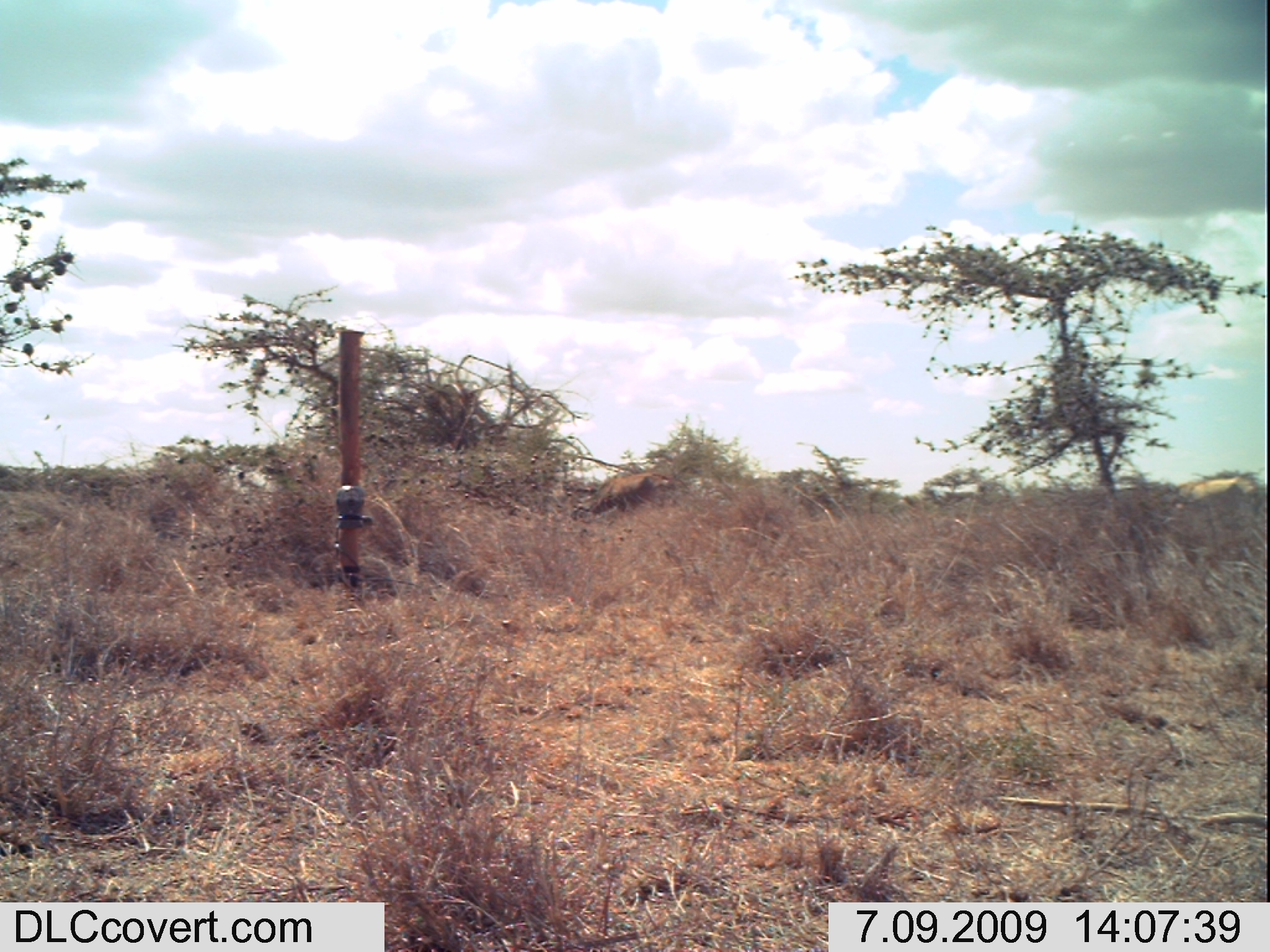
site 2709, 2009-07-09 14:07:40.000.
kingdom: Animalia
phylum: Chordata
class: Mammalia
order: Artiodactyla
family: Bovidae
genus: Bos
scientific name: Bos taurus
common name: domestic cattle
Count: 2.